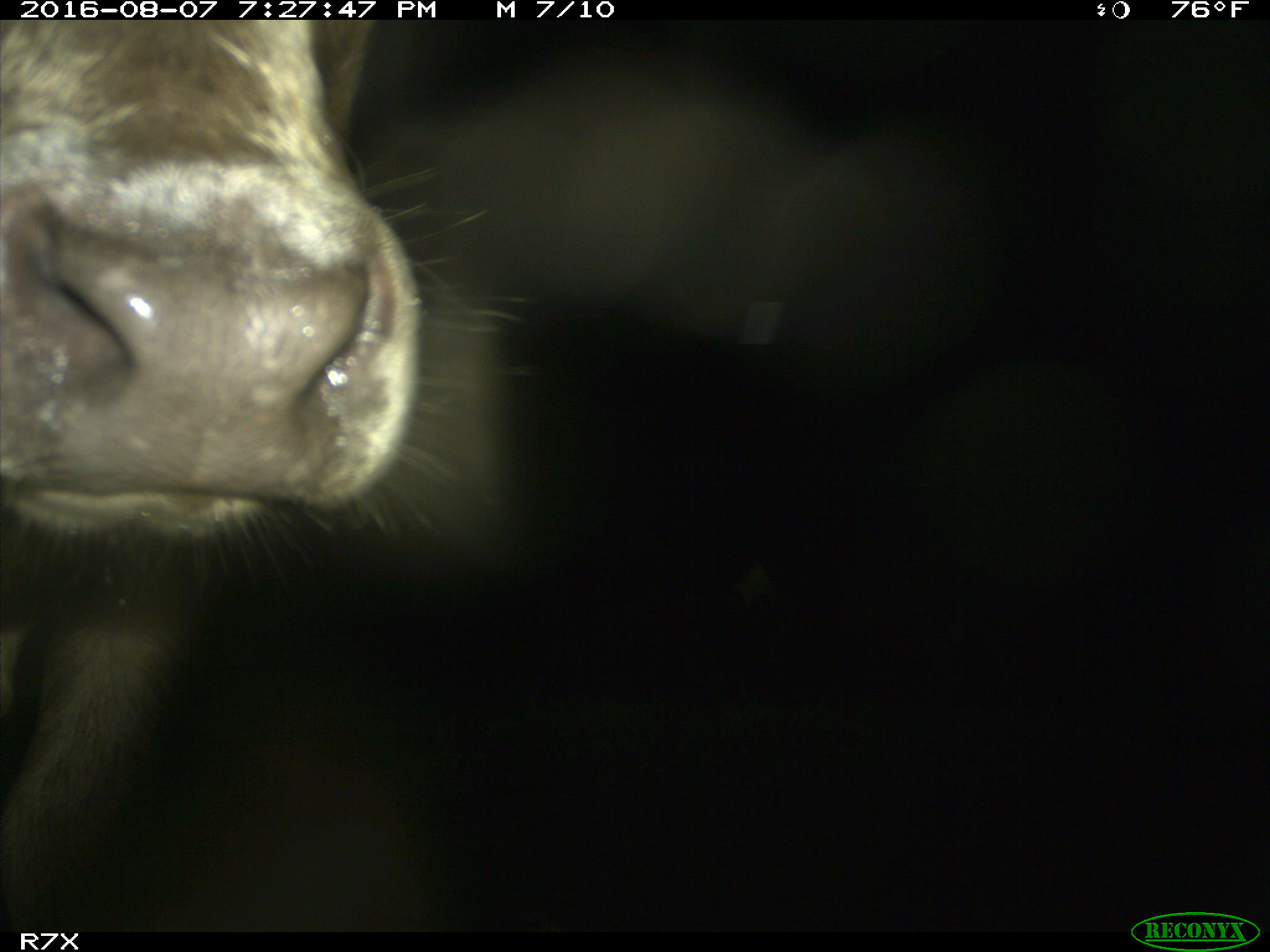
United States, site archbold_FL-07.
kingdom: Animalia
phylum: Chordata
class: Mammalia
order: Artiodactyla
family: Bovidae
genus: Bos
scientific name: Bos taurus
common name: domestic cow